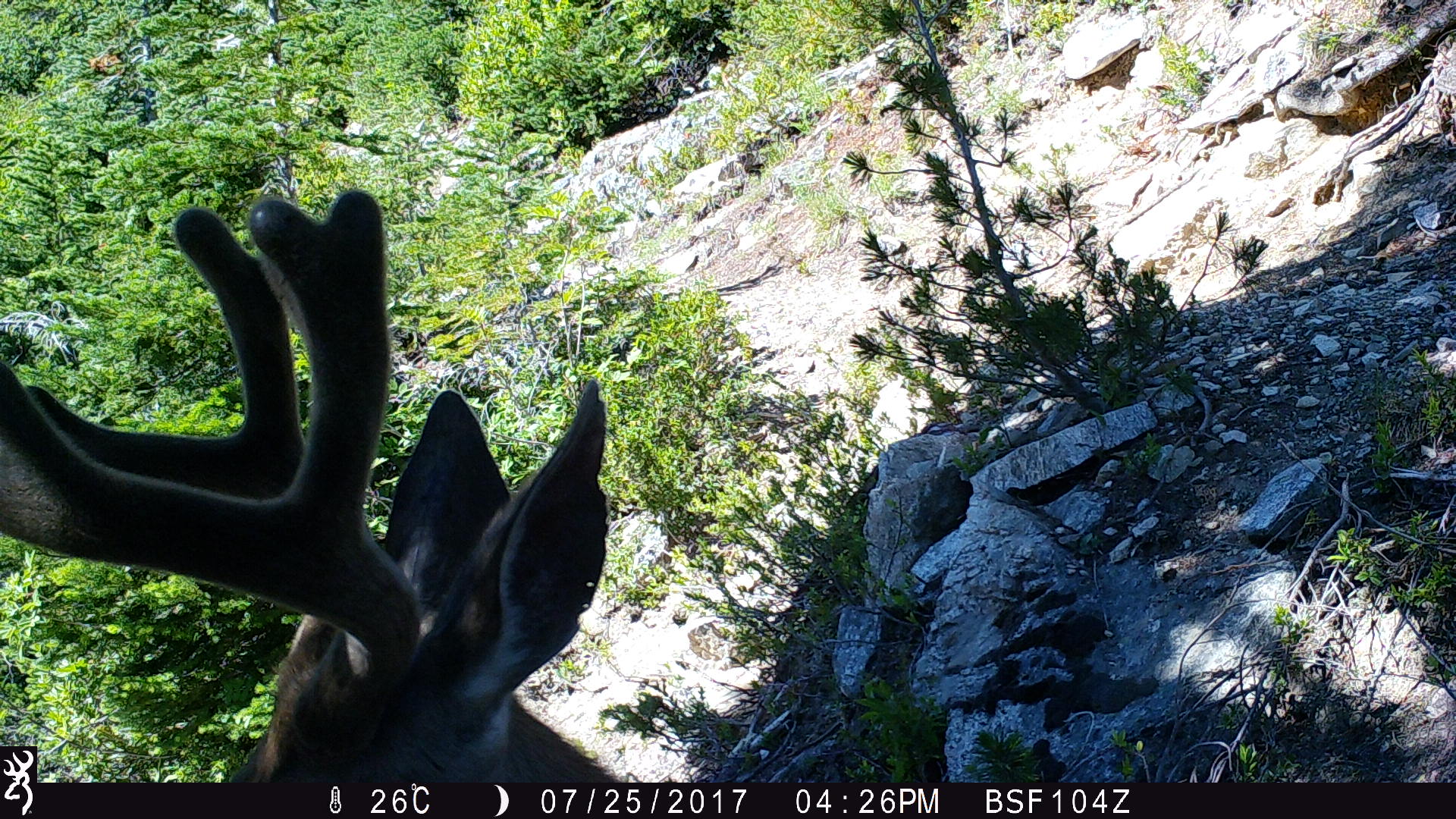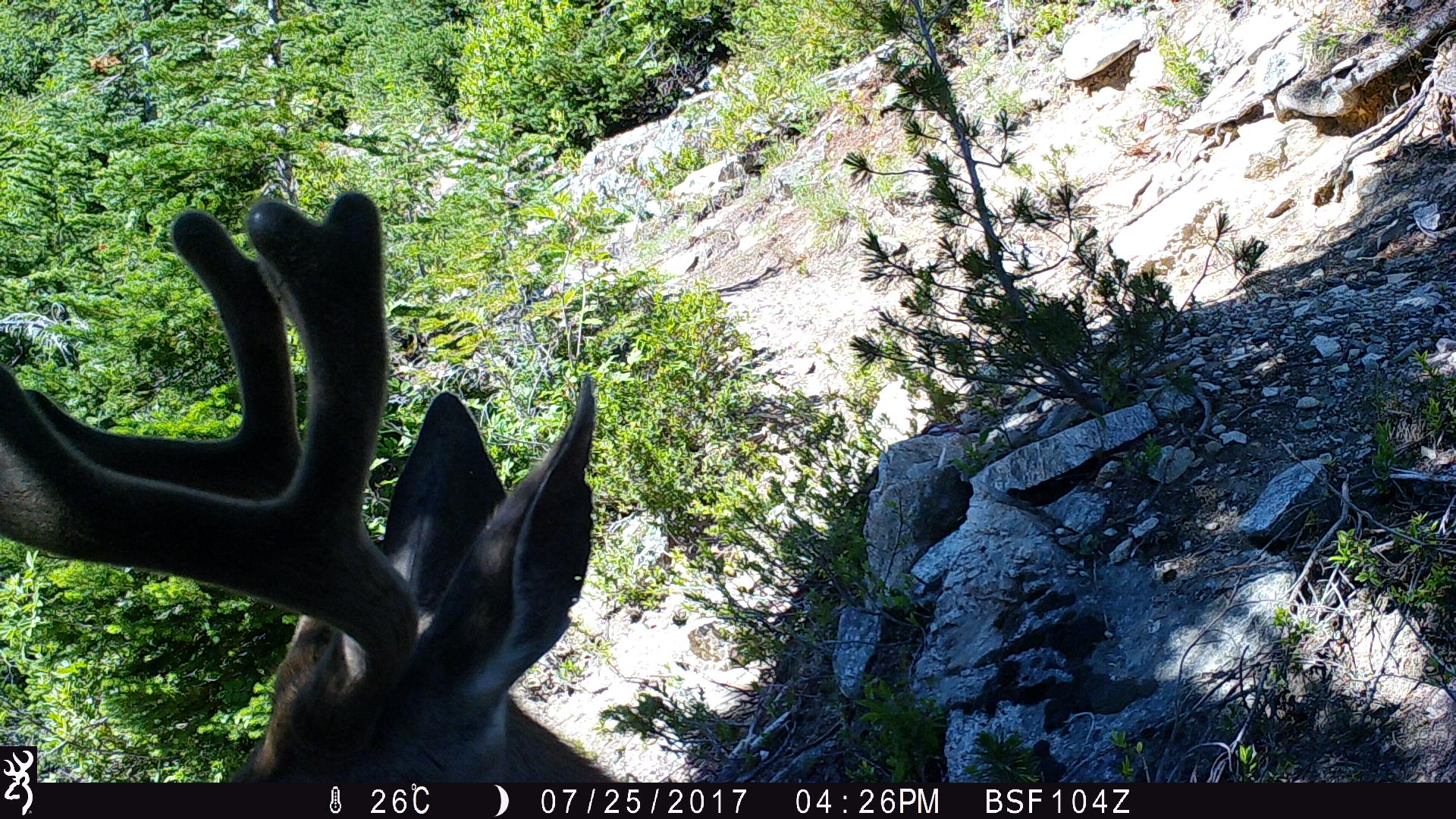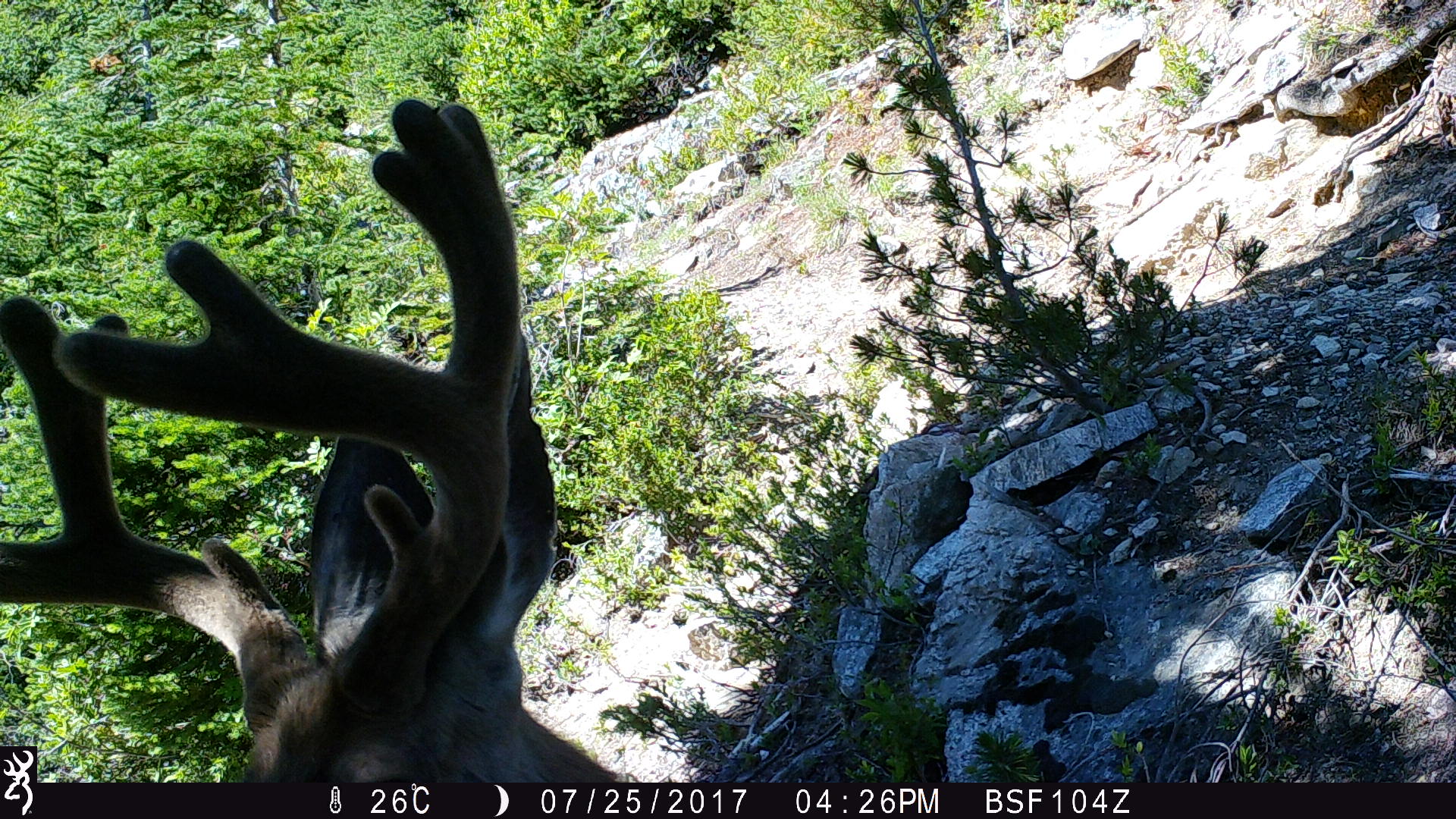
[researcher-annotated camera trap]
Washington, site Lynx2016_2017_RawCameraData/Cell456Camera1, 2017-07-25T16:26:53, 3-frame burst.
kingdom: Animalia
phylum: Chordata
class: Mammalia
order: Artiodactyla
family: Cervidae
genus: Odocoileus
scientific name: Odocoileus hemionus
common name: mule deer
Odocoileus hemionus (mule deer). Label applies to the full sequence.